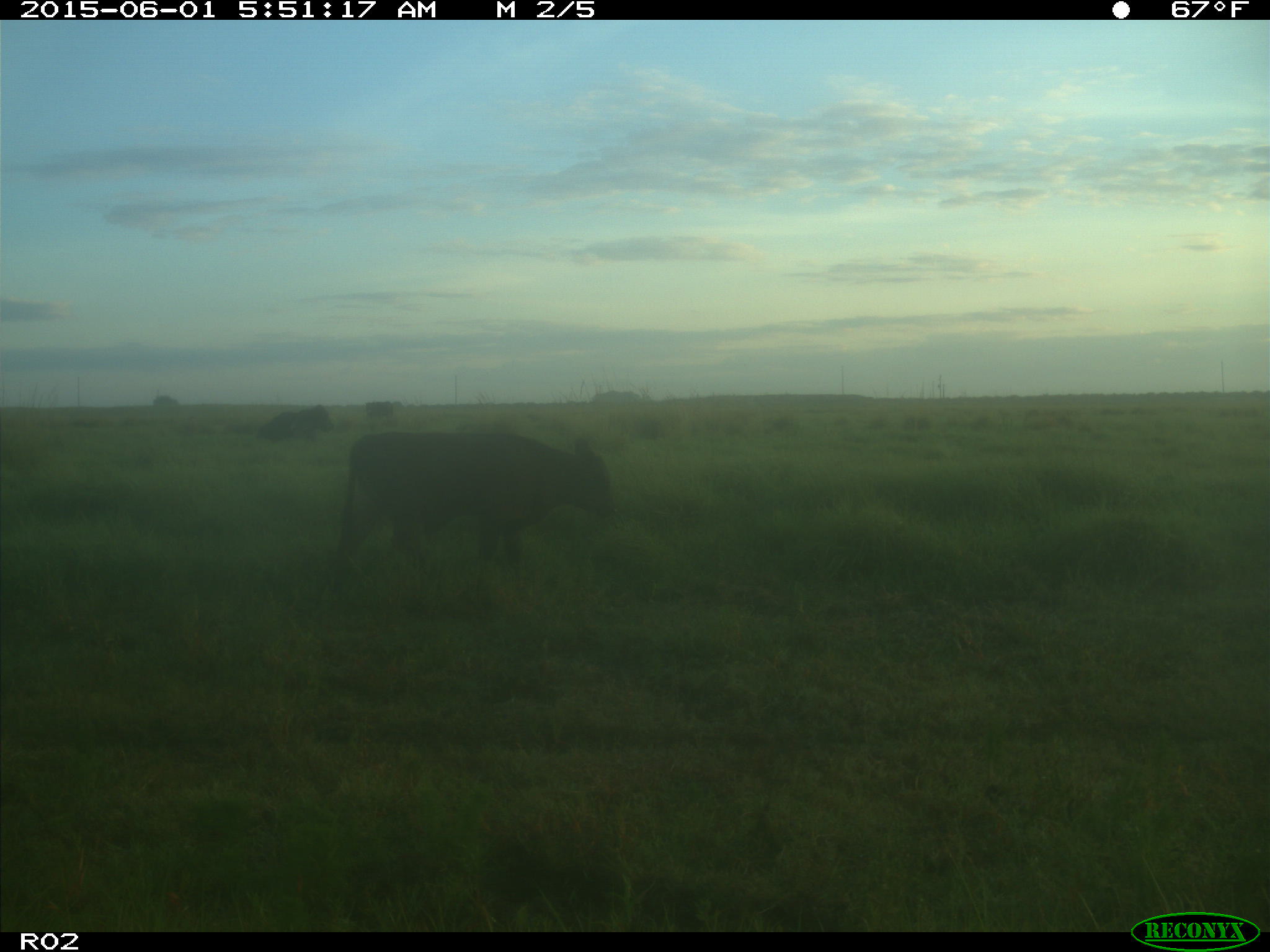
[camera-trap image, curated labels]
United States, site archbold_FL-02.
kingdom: Animalia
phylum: Chordata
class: Mammalia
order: Artiodactyla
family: Bovidae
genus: Bos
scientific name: Bos taurus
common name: domestic cow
Bos taurus (domestic cow).